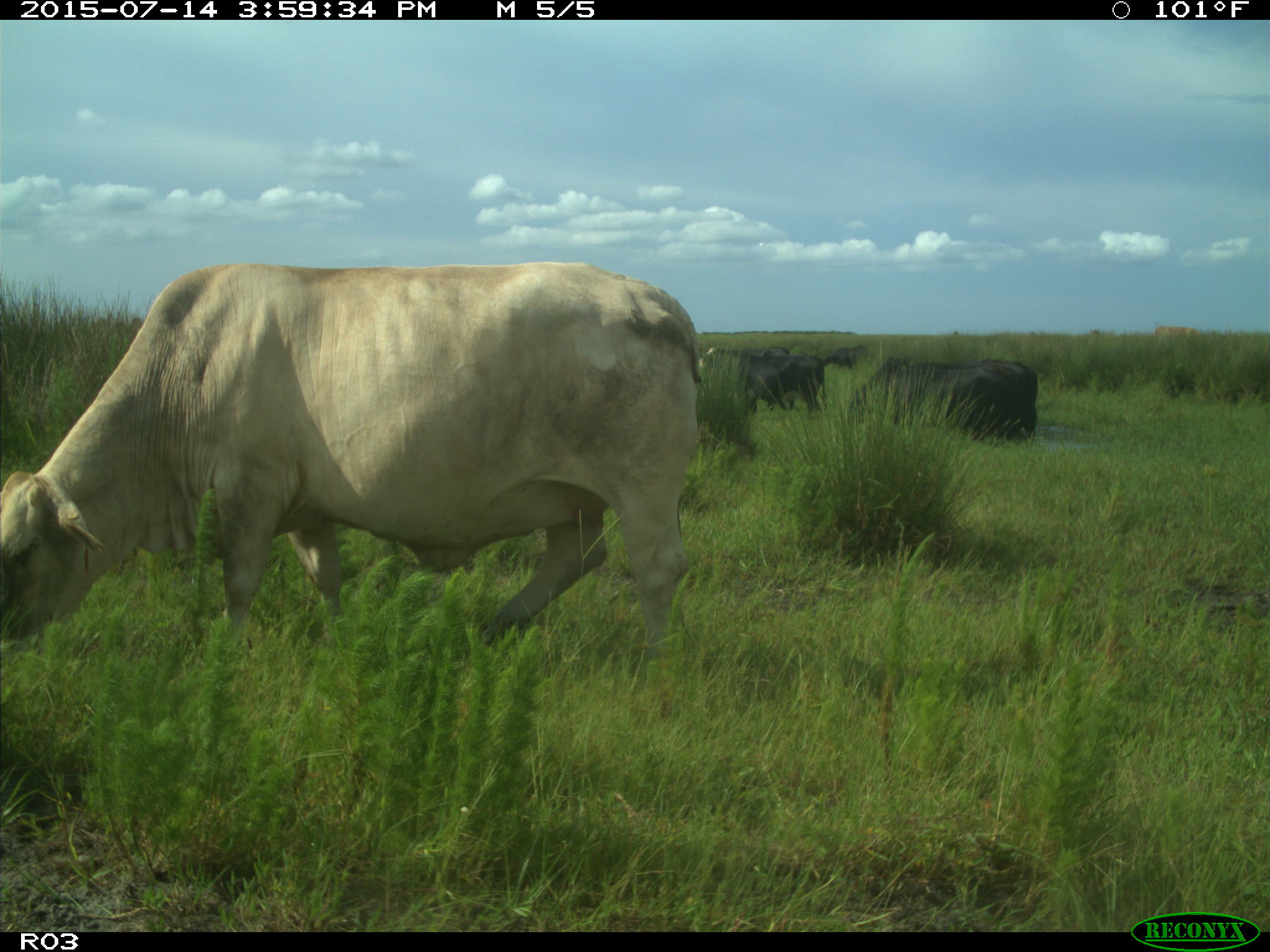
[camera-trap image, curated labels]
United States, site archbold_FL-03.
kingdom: Animalia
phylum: Chordata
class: Mammalia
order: Artiodactyla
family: Bovidae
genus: Bos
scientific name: Bos taurus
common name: domestic cow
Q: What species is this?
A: Bos taurus (domestic cow).